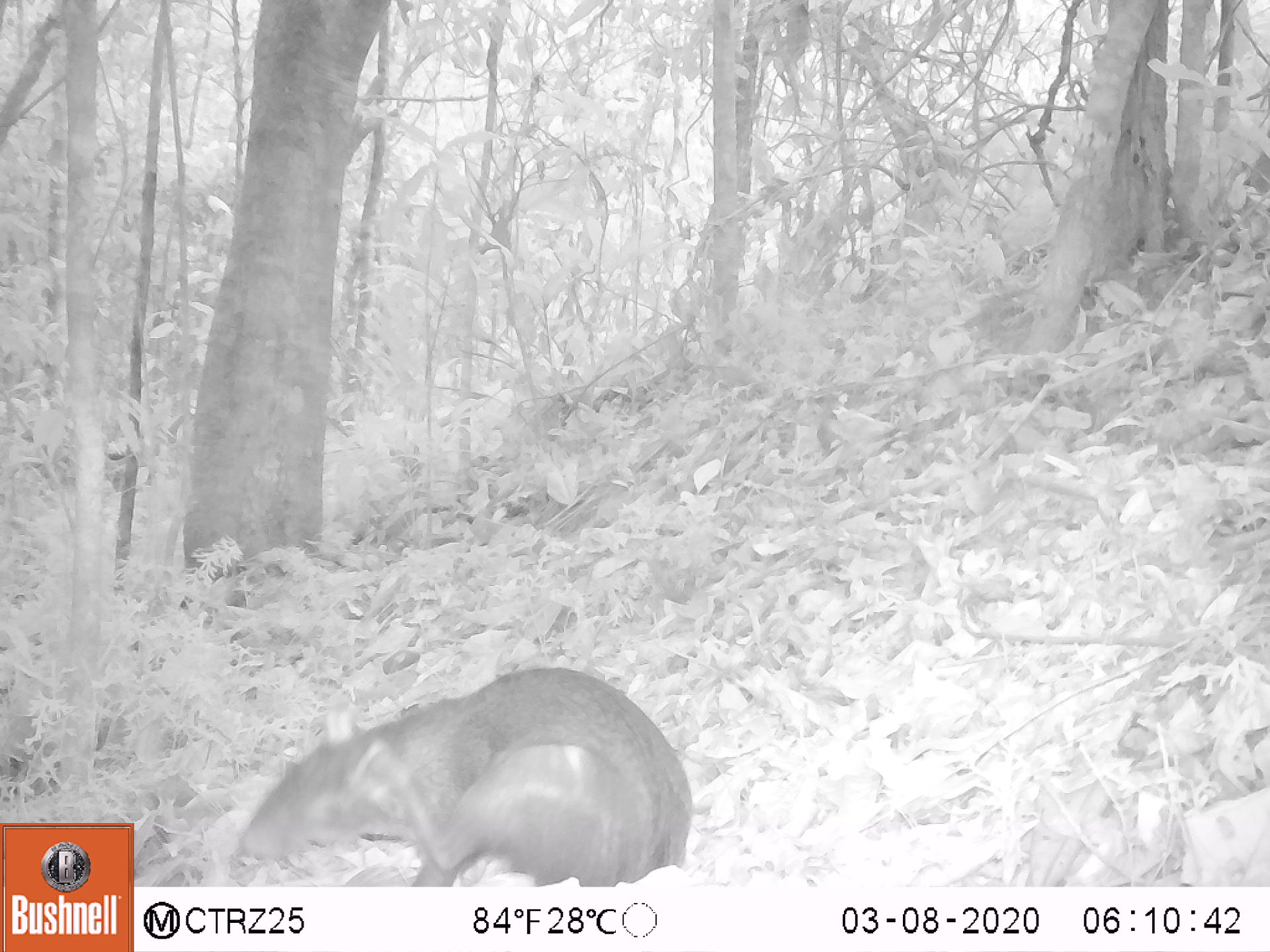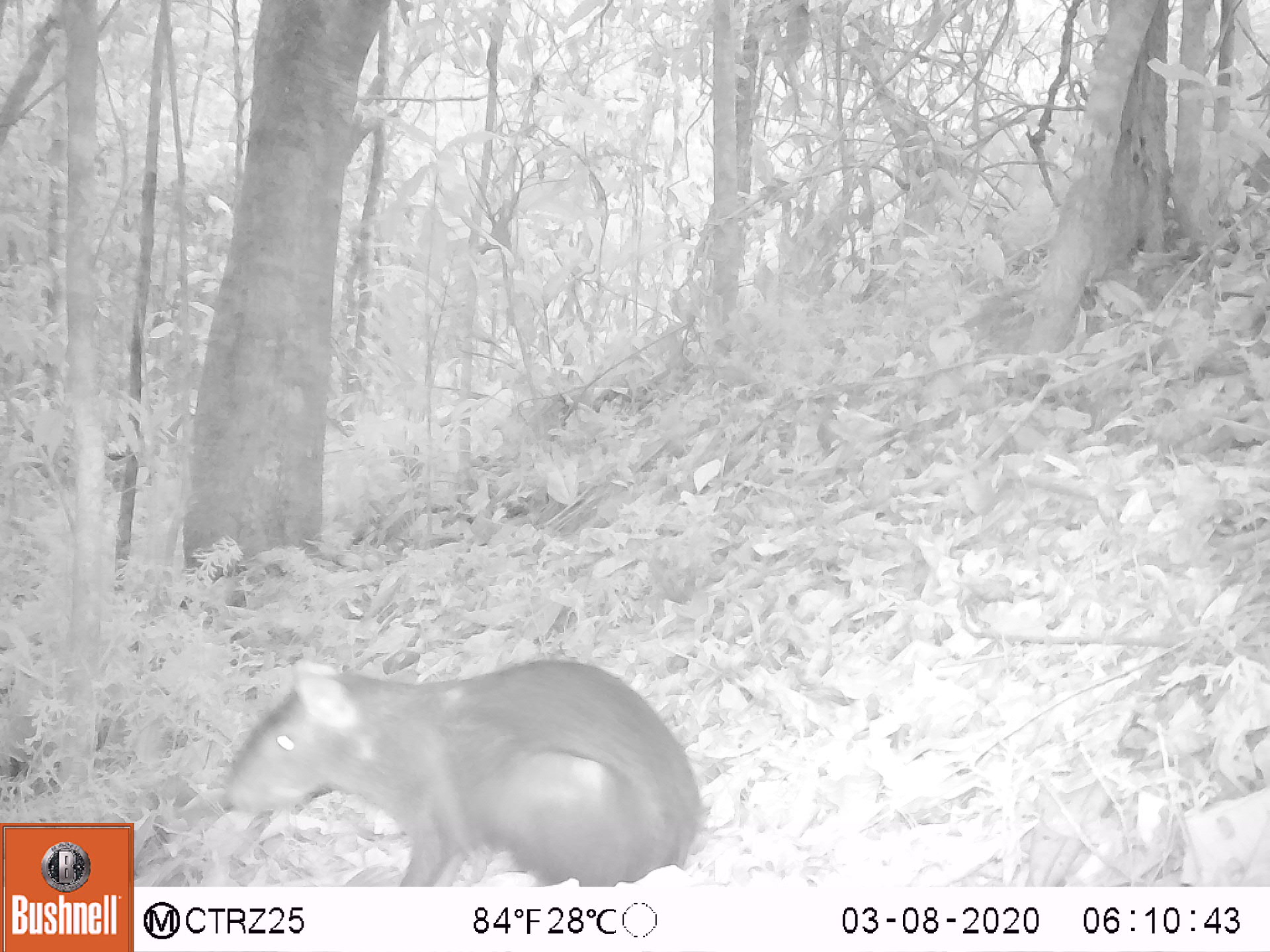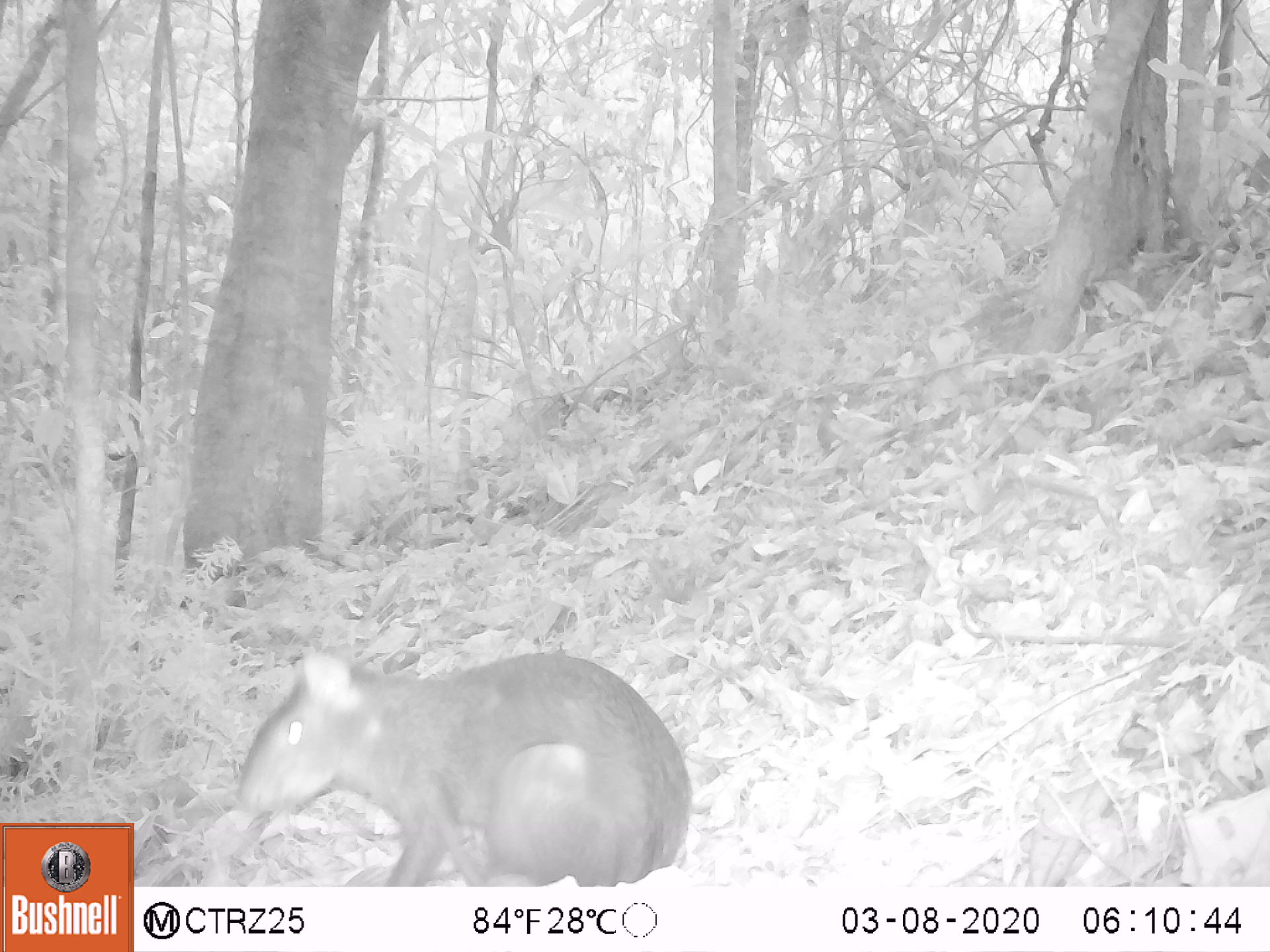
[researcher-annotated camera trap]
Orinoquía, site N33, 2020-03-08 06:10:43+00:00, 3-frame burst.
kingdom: Animalia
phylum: Chordata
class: Mammalia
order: Rodentia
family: Dasyproctidae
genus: Dasyprocta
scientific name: Dasyprocta fuliginosa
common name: black agouti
Black agouti (Dasyprocta fuliginosa).